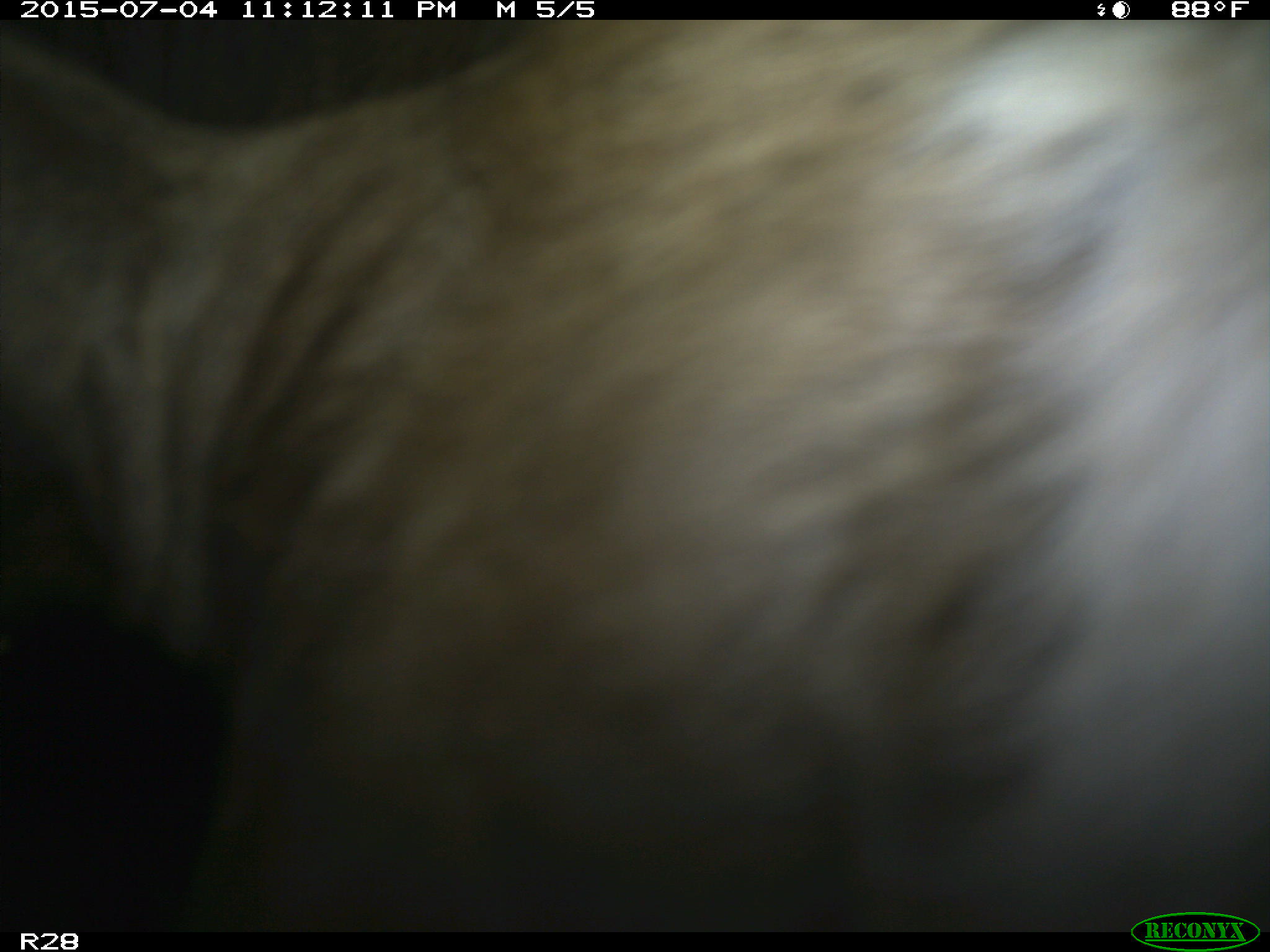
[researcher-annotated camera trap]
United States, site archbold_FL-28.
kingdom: Animalia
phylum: Chordata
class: Mammalia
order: Artiodactyla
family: Bovidae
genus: Bos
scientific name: Bos taurus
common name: domestic cow